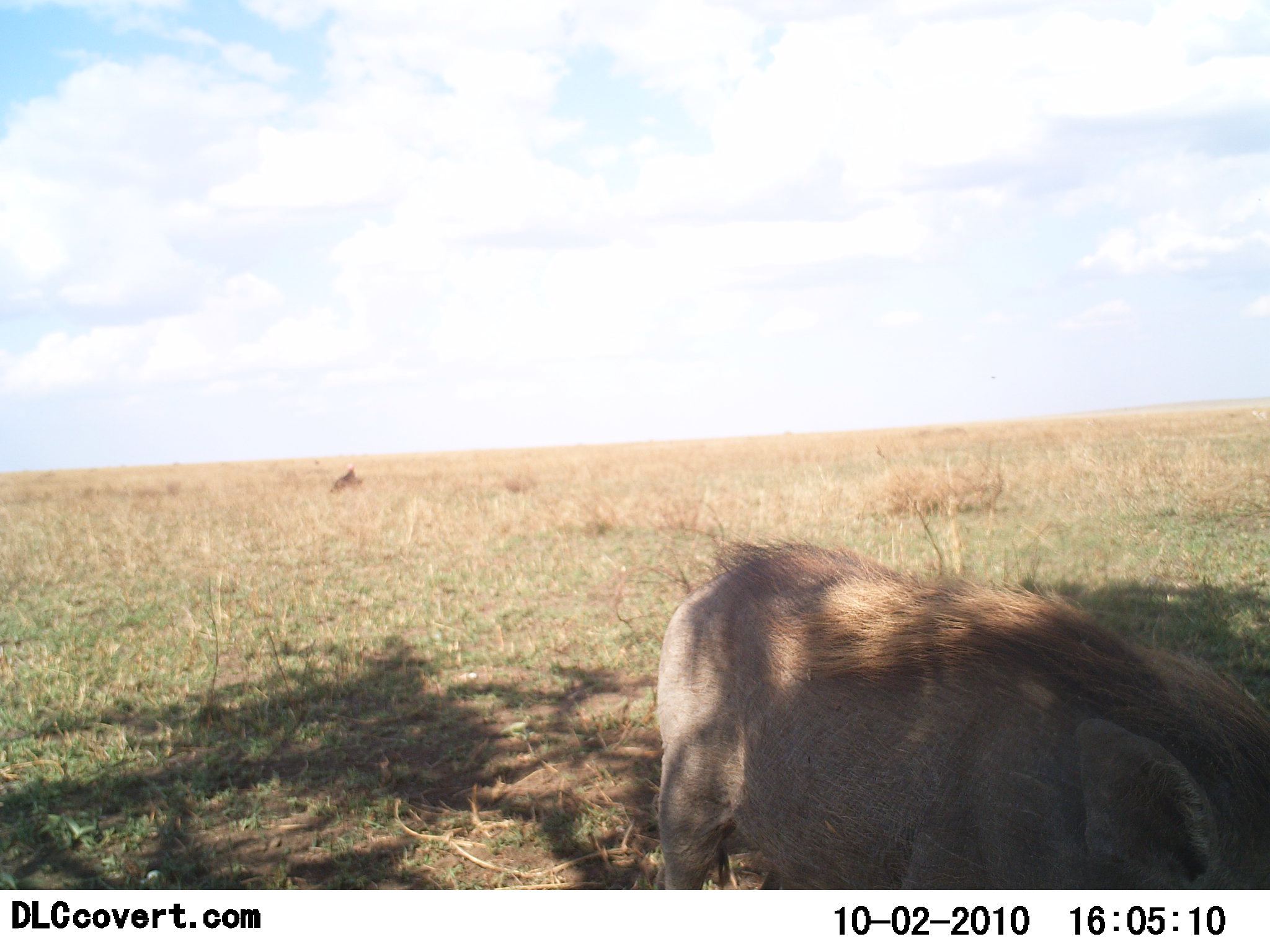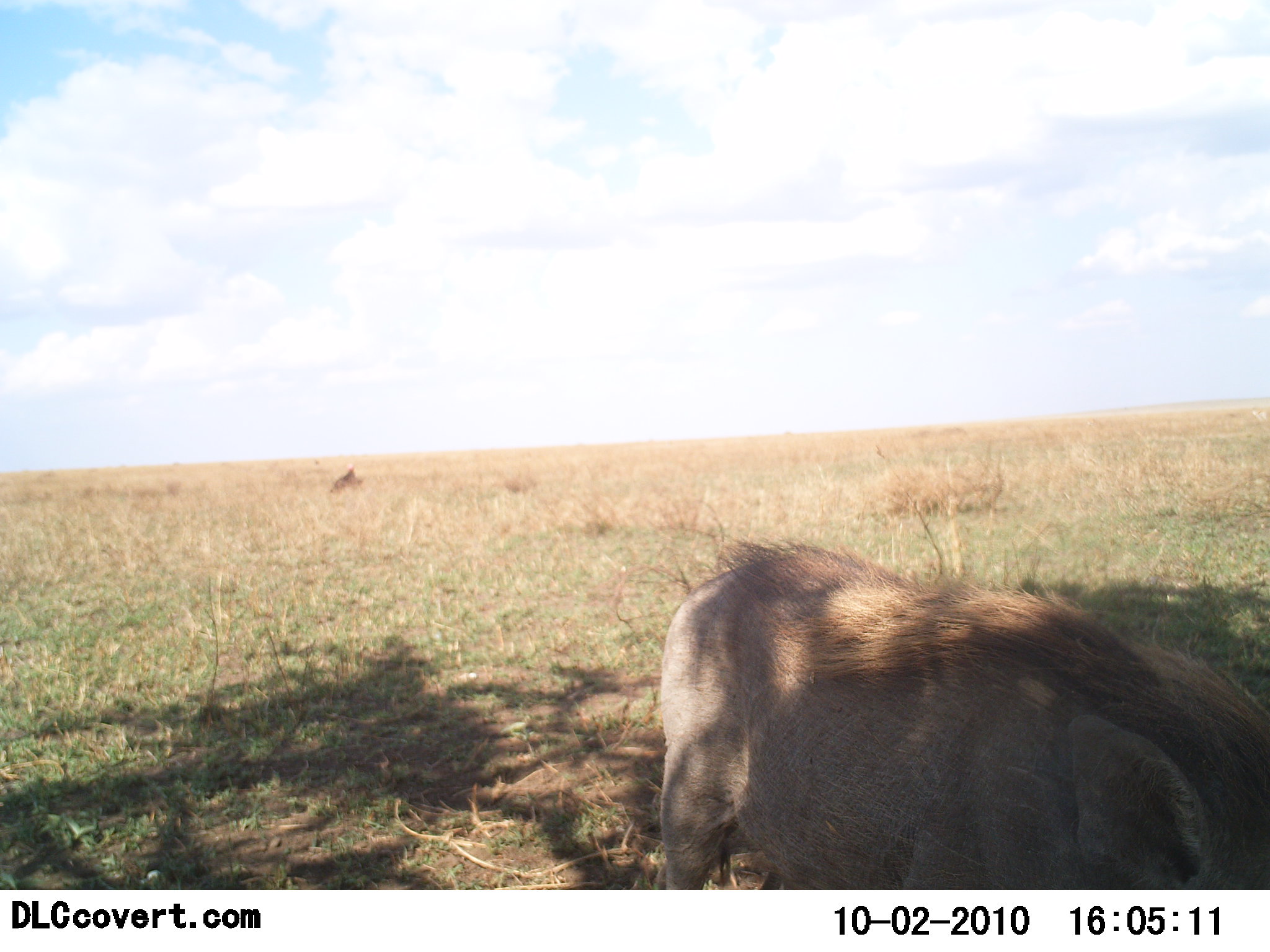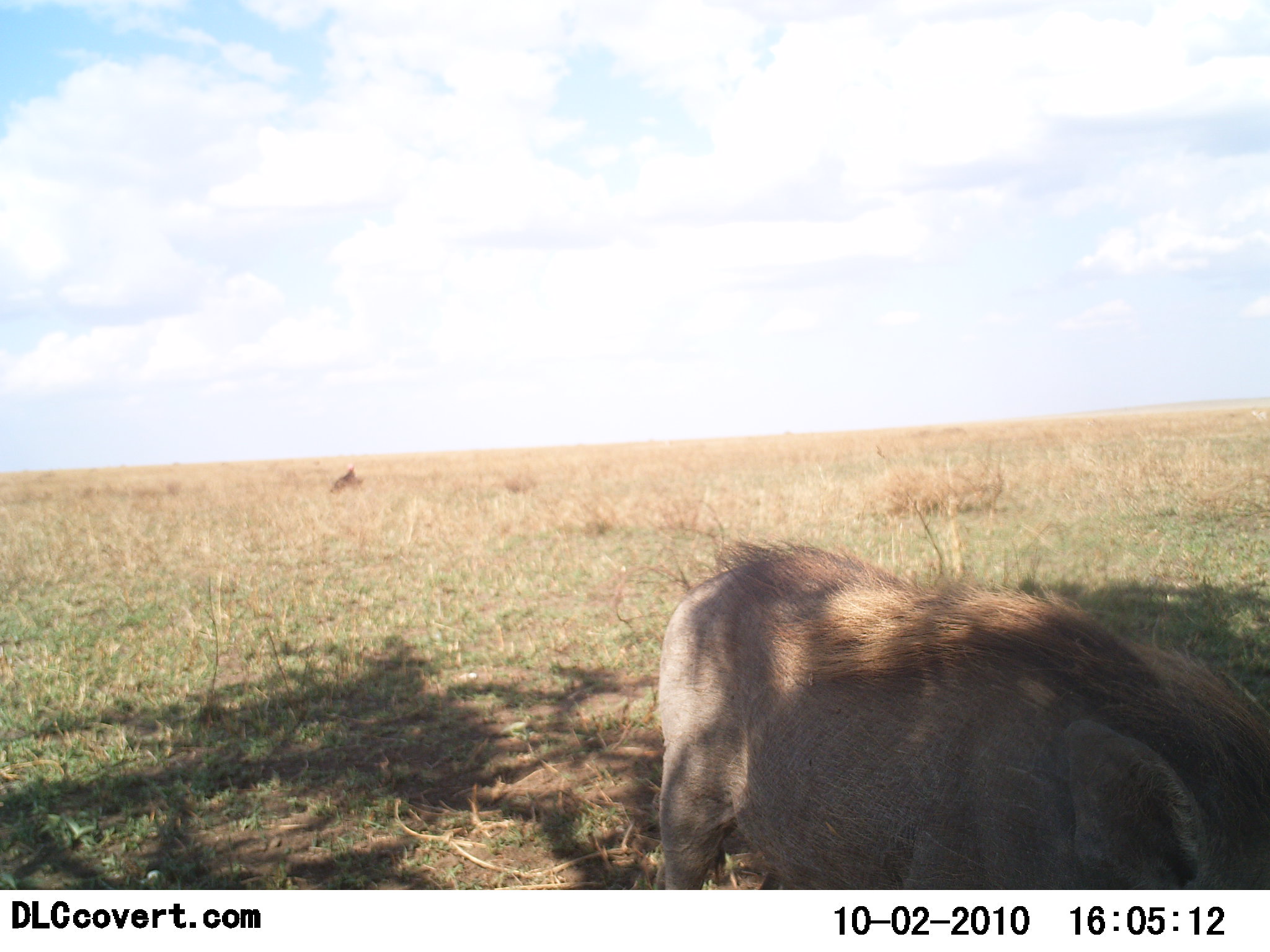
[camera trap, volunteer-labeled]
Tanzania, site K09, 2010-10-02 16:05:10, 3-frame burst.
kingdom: Animalia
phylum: Chordata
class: Mammalia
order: Artiodactyla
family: Suidae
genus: Phacochoerus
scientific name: Phacochoerus africanus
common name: warthog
Warthog (Phacochoerus africanus), count 1. Behavior (volunteer vote fractions): standing 67%, resting 0%, moving 7%, interacting 0%. Young present (vote fraction): 0%. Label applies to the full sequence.